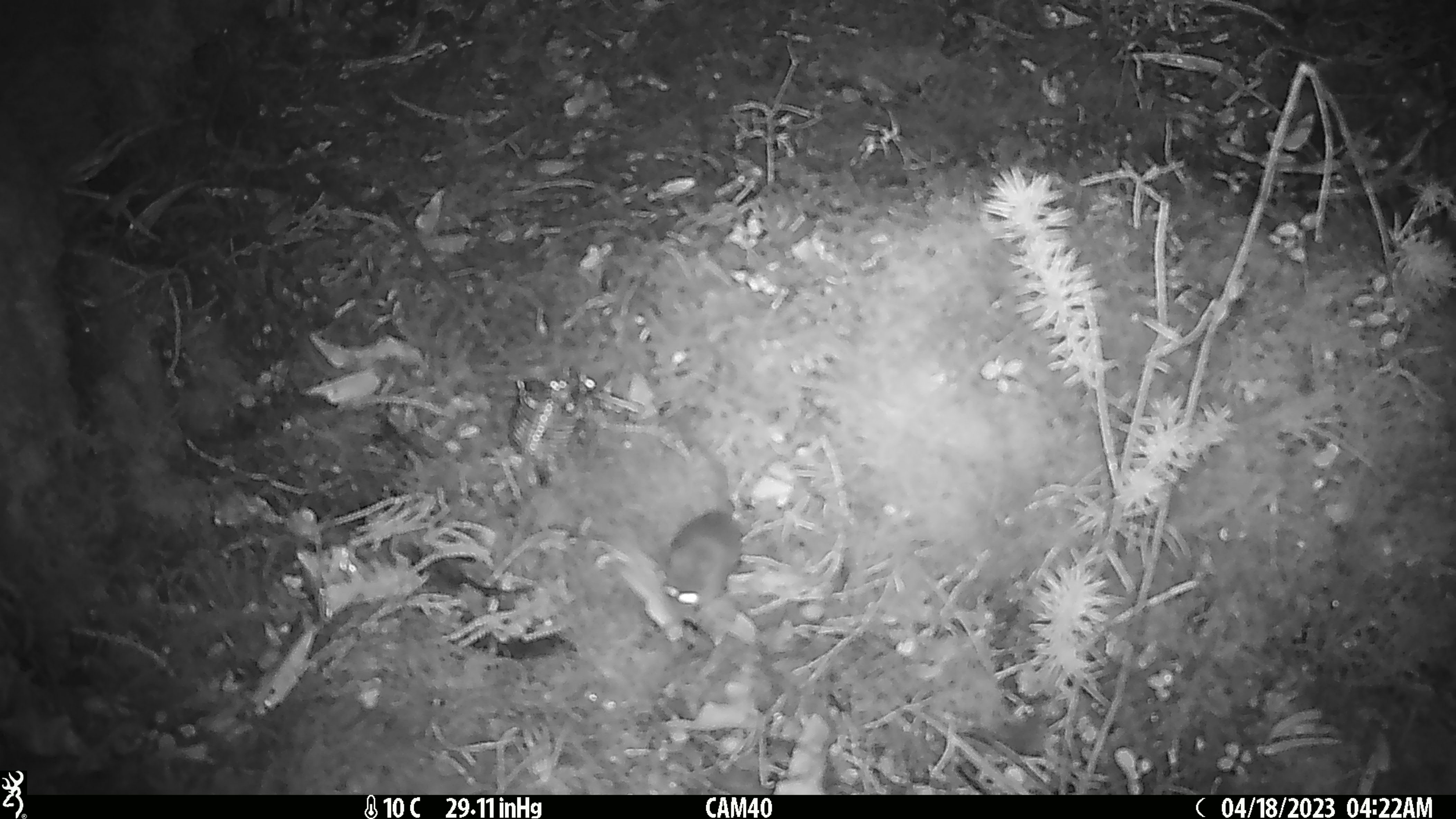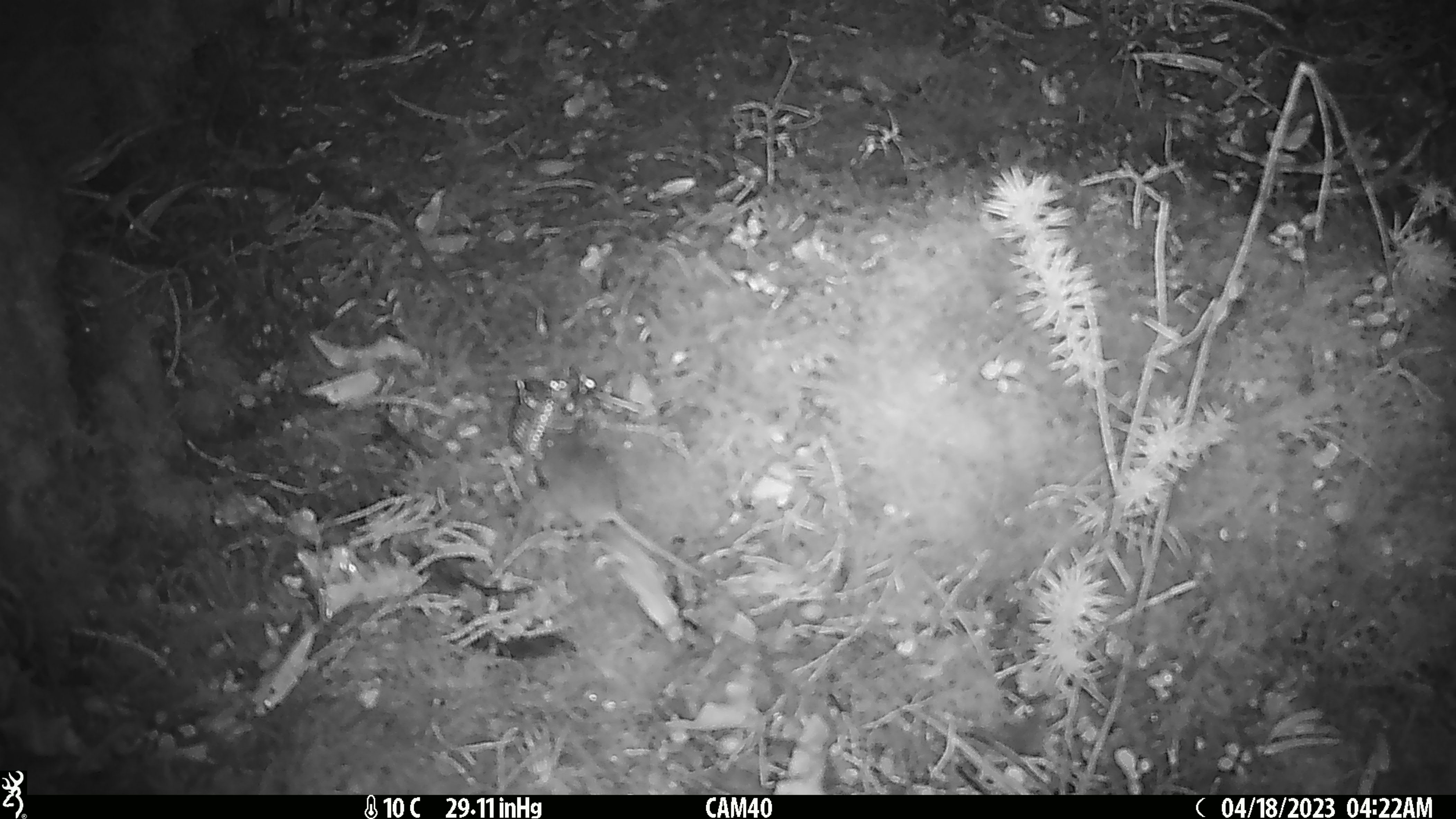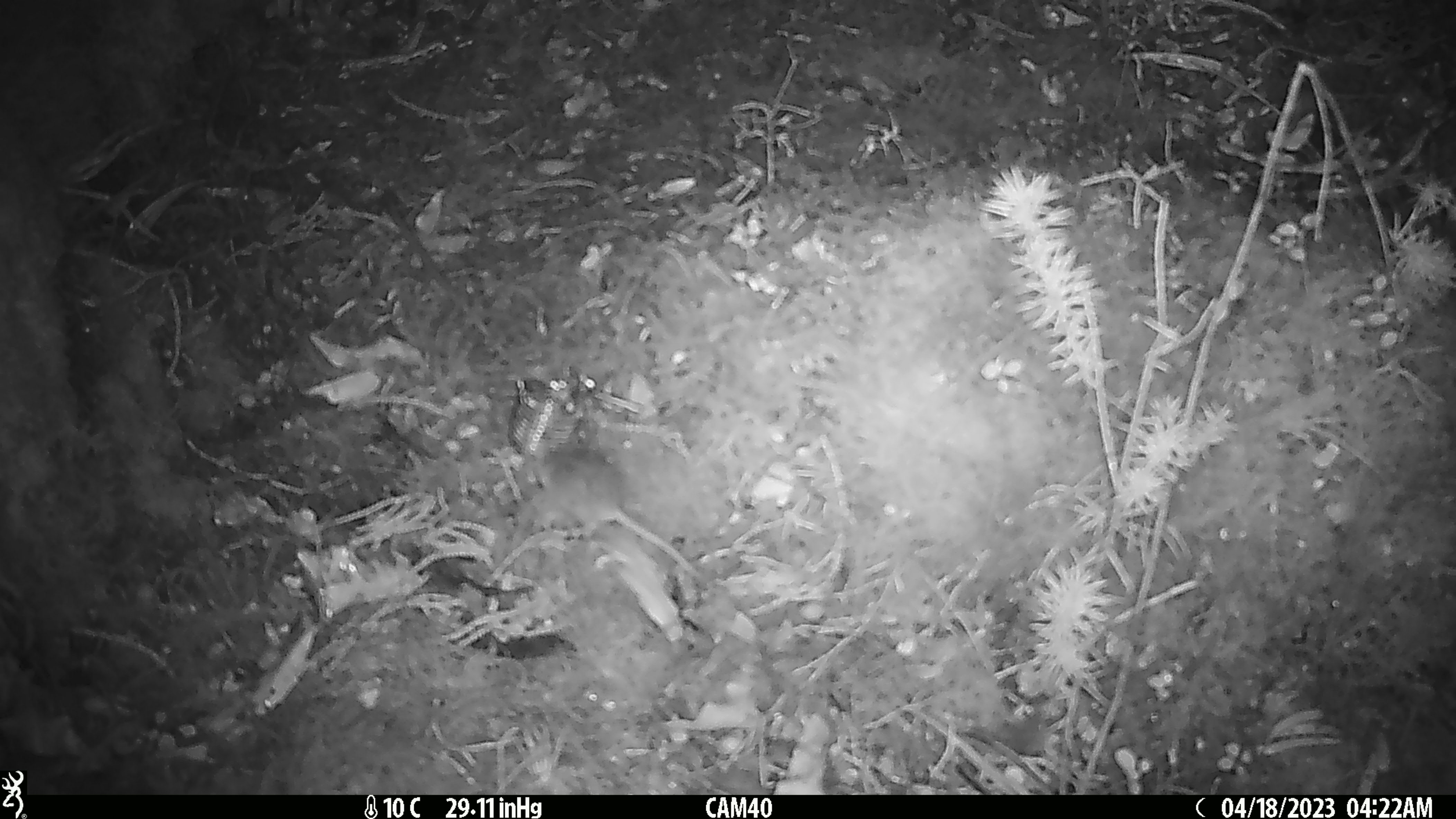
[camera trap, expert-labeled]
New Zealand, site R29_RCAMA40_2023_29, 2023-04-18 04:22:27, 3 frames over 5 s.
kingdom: Animalia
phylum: Chordata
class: Mammalia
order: Rodentia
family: Muridae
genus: Mus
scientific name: Mus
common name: mouse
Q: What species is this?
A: Mouse (Mus).